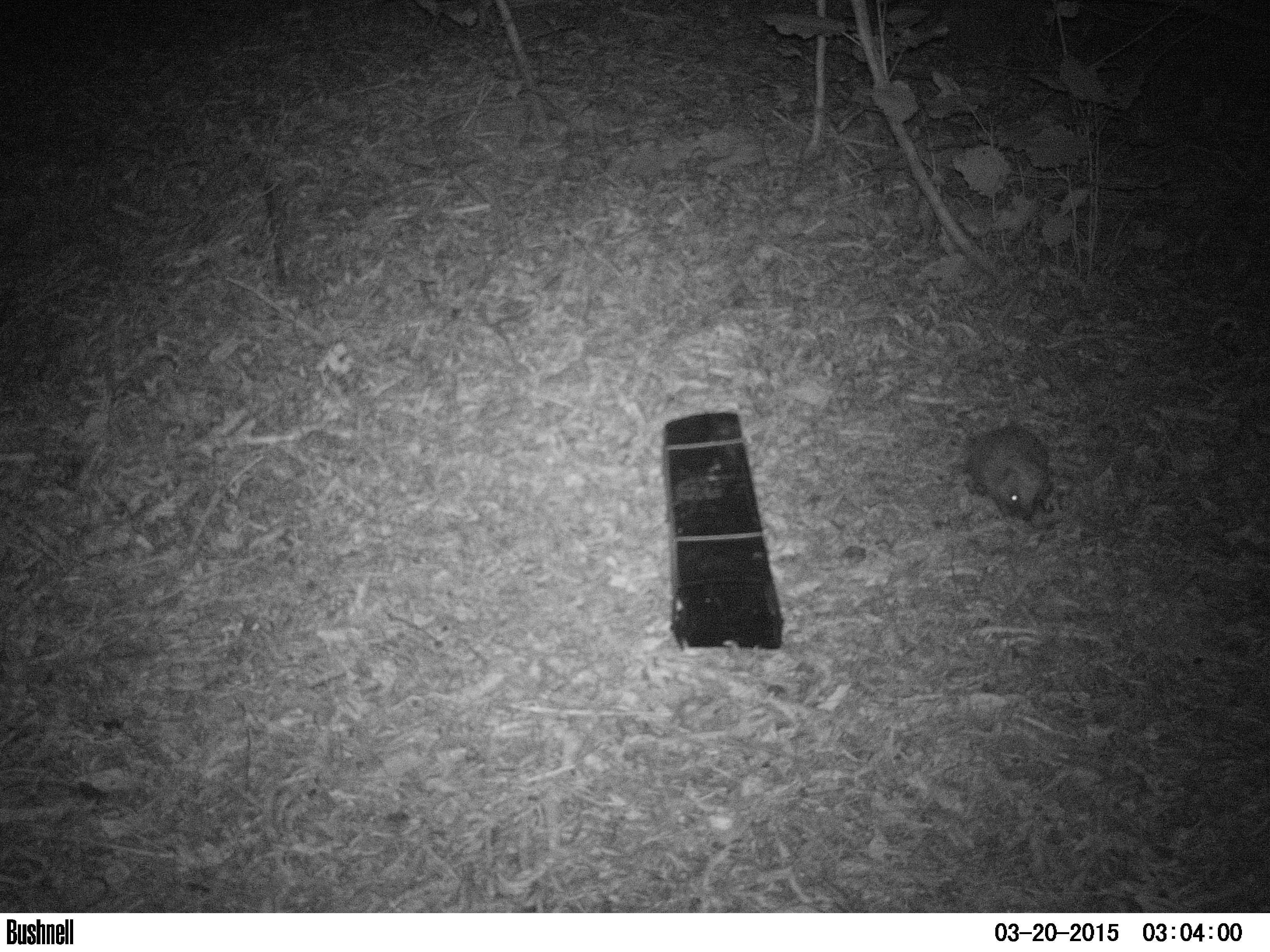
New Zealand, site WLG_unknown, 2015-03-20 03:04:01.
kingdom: Animalia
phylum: Chordata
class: Mammalia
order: Eulipotyphla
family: Erinaceidae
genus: Erinaceus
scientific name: Erinaceus europaeus europaeus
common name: european hedgehog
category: hedgehog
Hedgehog (european hedgehog) (Erinaceus europaeus europaeus).